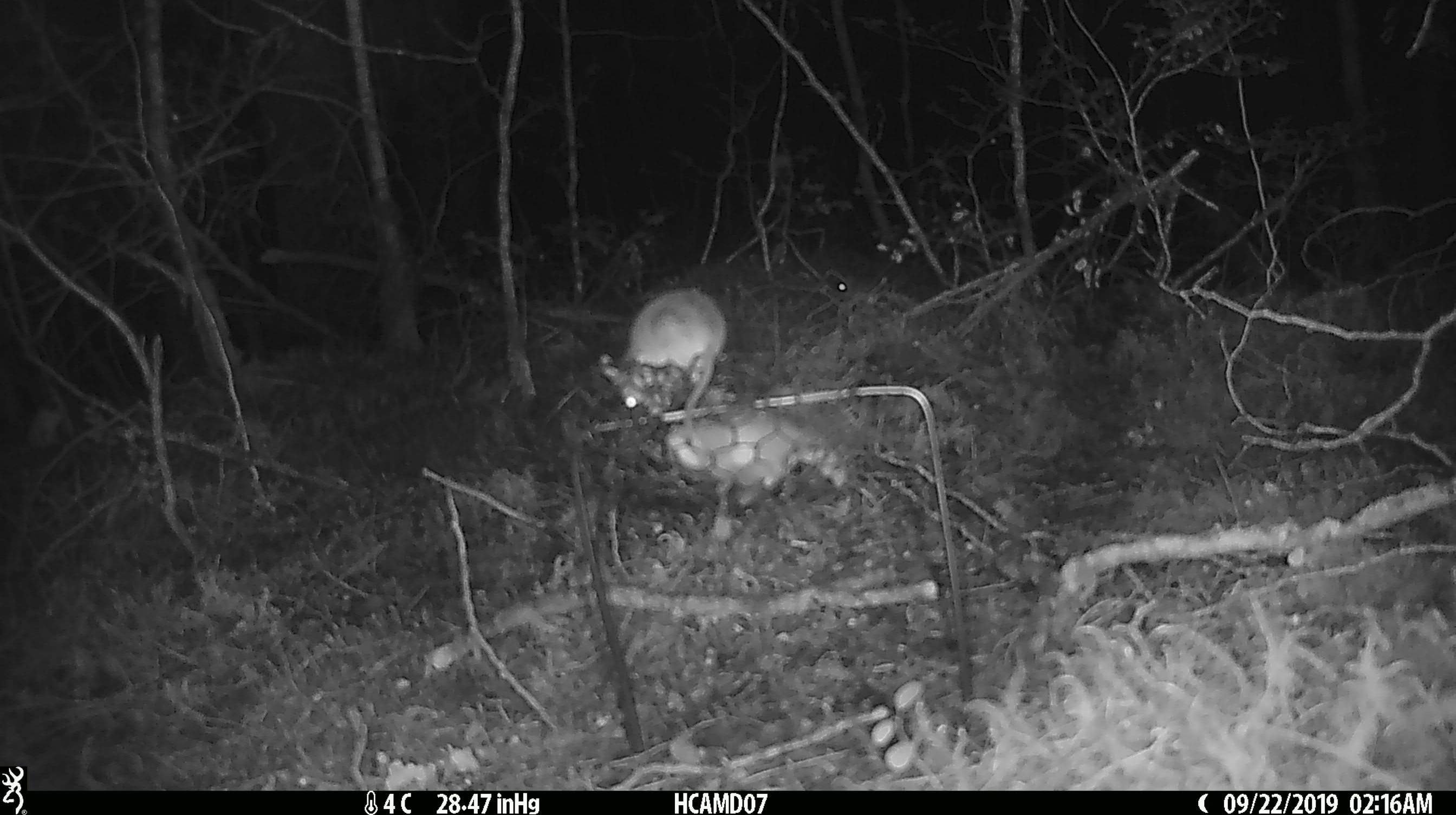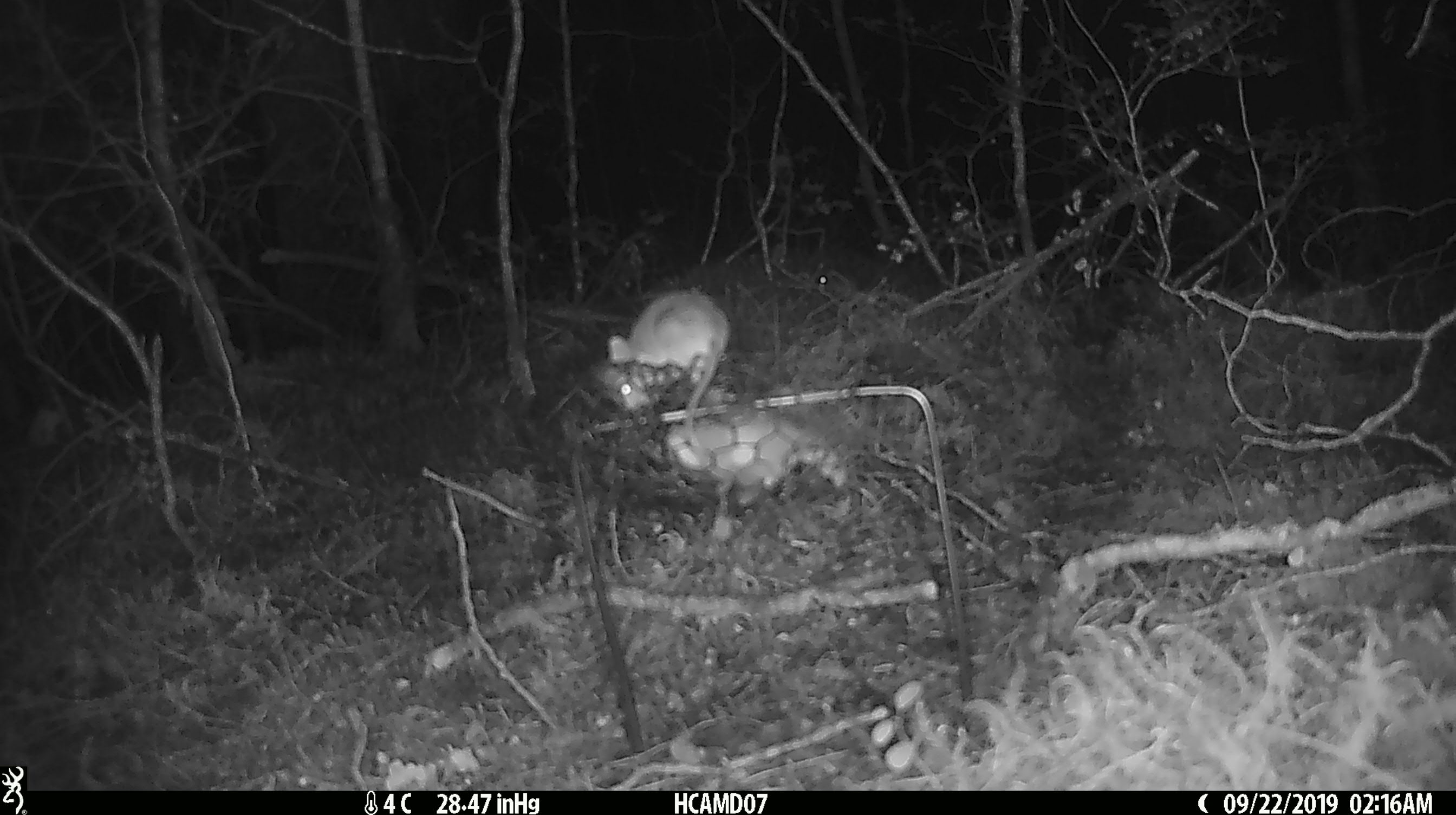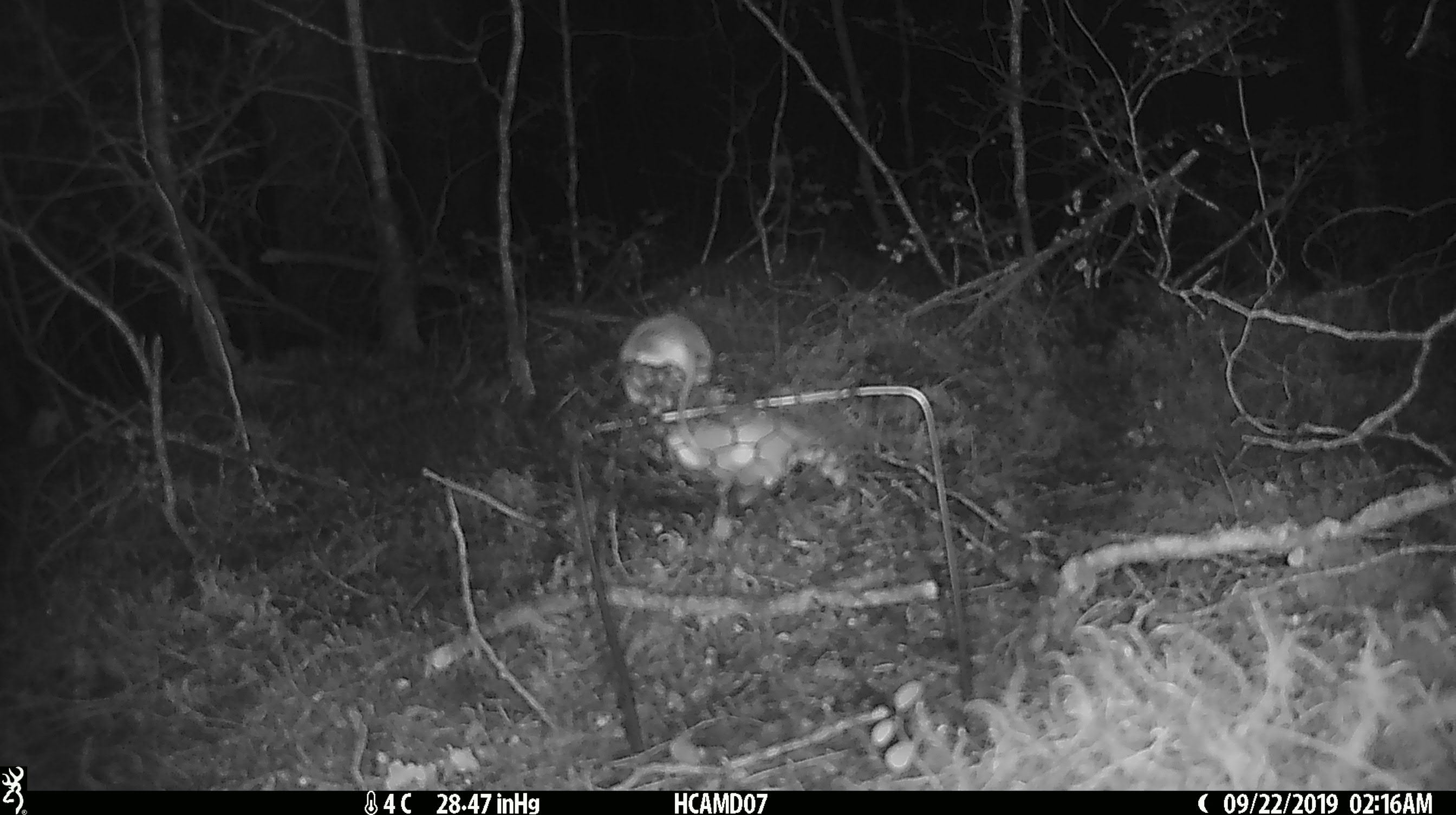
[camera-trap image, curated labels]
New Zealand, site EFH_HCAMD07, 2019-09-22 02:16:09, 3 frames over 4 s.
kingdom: Animalia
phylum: Chordata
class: Mammalia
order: Rodentia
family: Muridae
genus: Mus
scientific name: Mus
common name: mouse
Mouse (Mus).